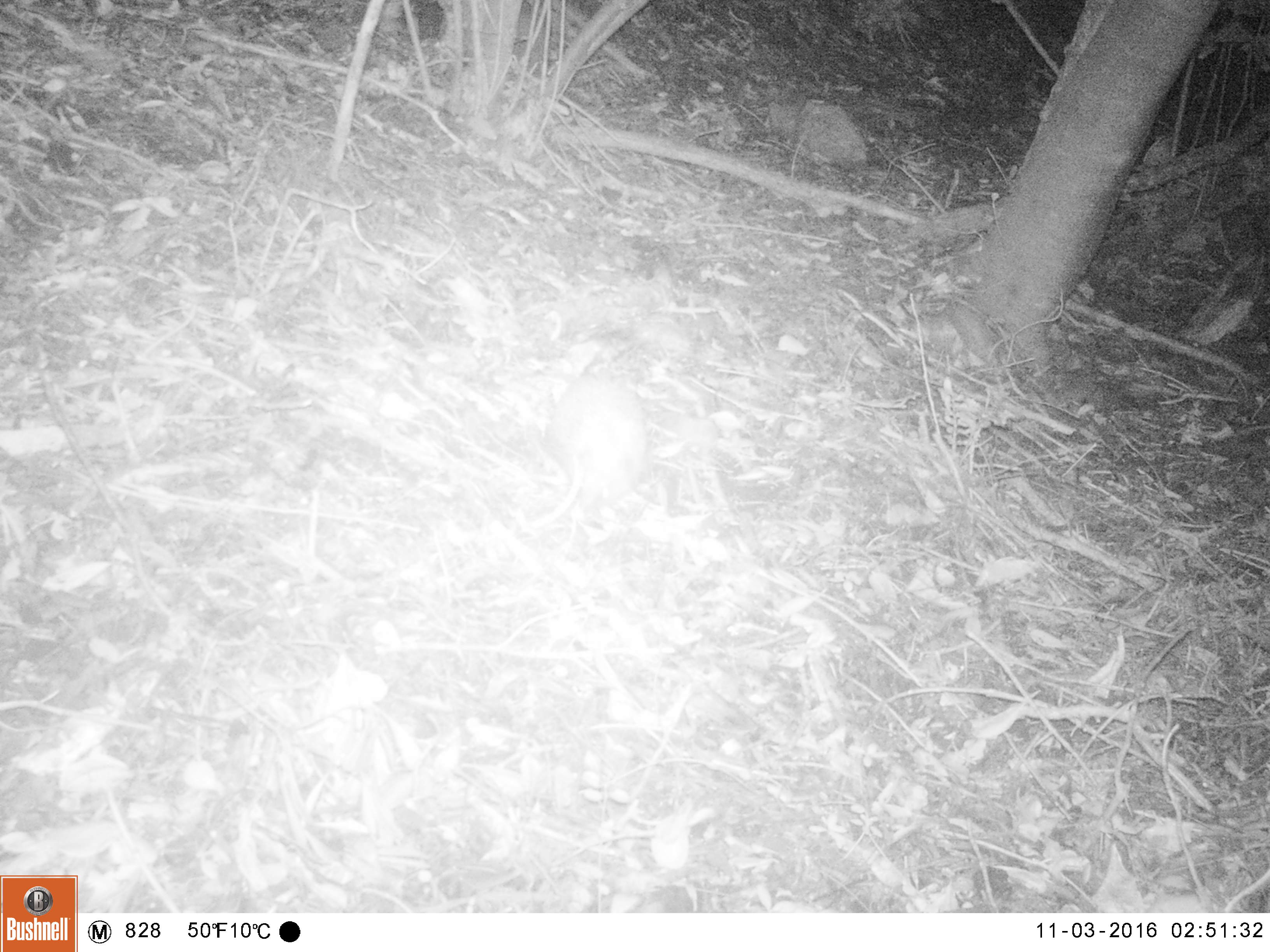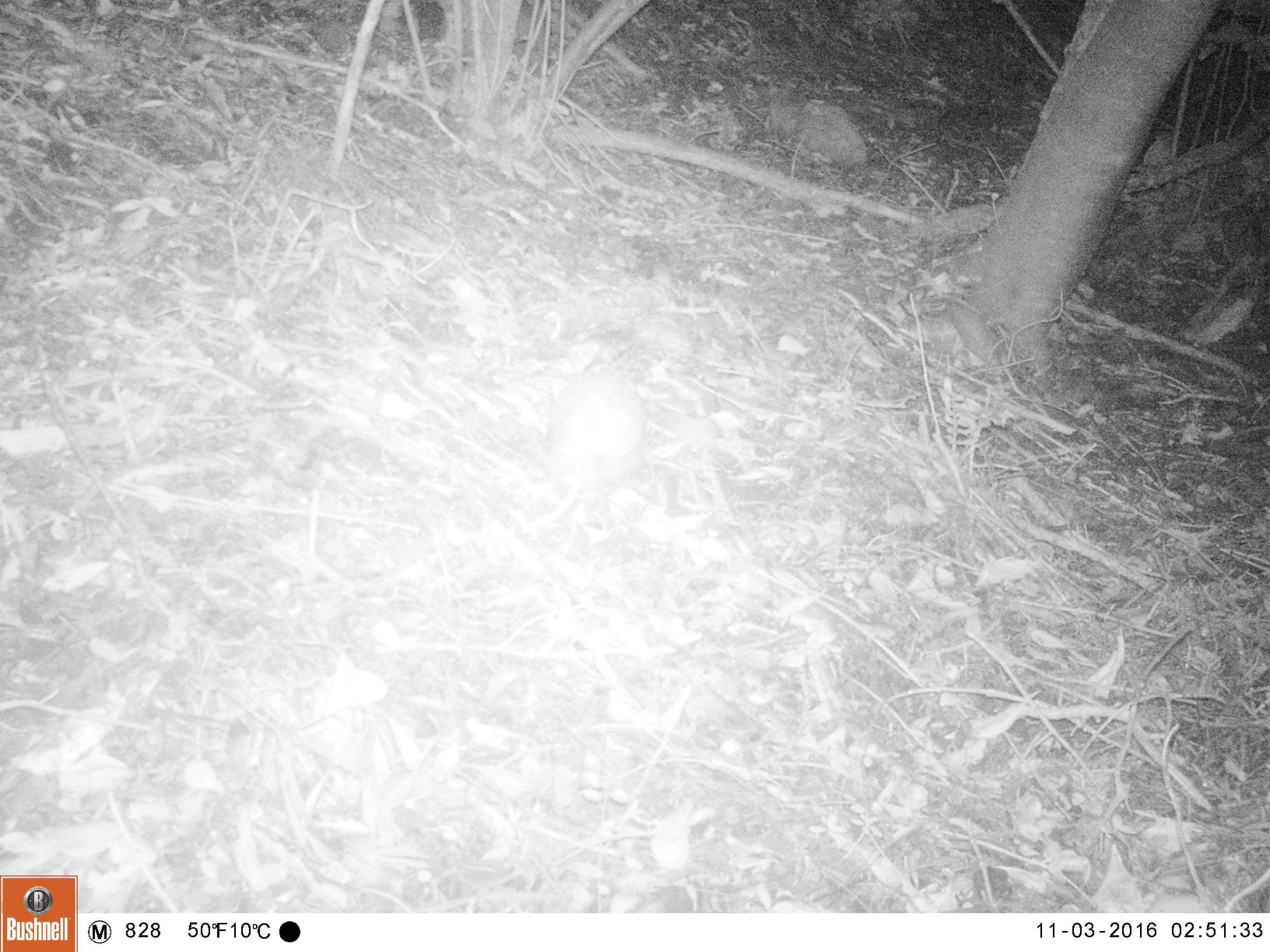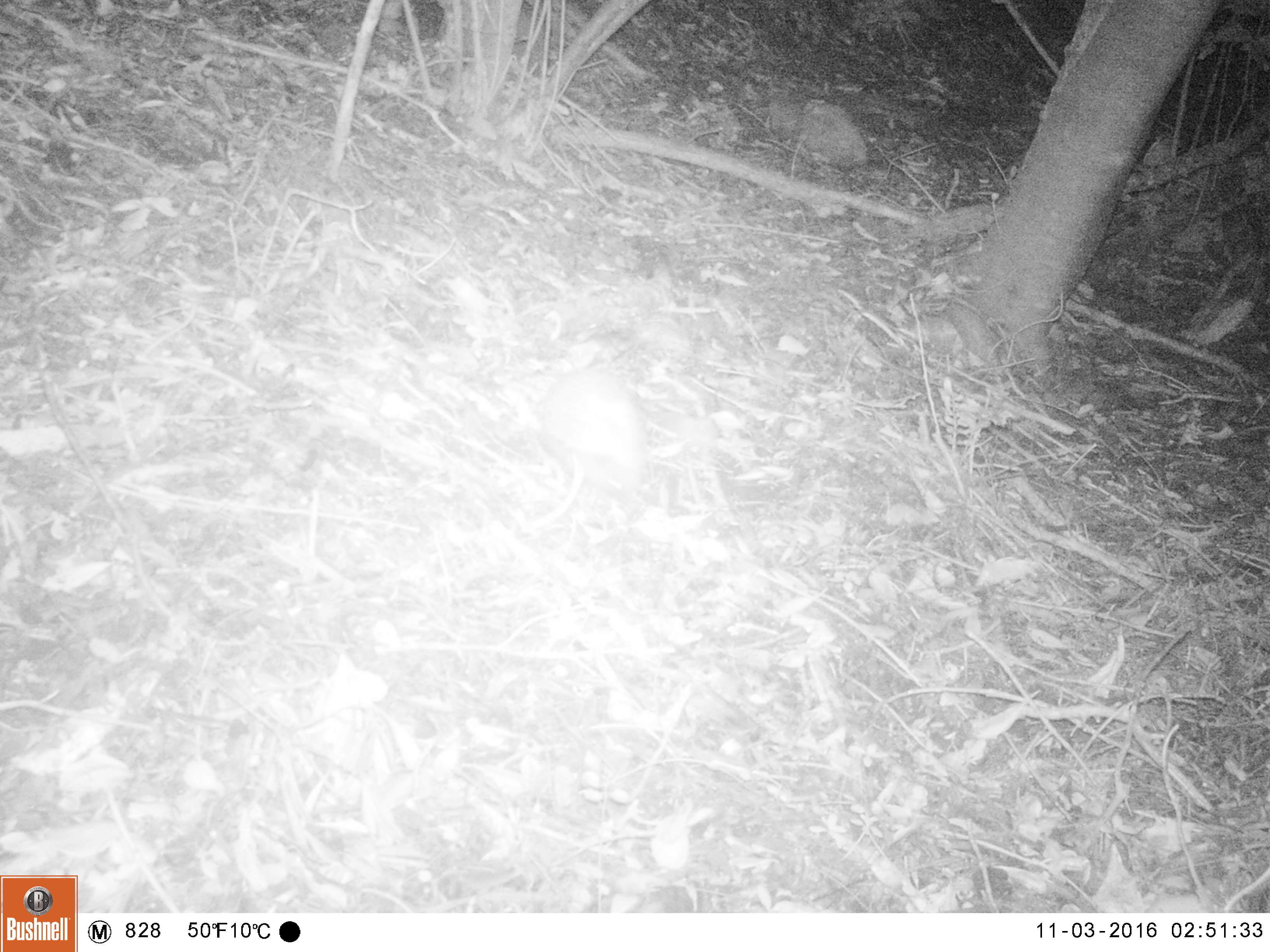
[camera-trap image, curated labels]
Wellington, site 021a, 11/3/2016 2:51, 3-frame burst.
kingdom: Animalia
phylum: Chordata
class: Mammalia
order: Eulipotyphla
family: Erinaceidae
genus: Erinaceus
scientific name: Erinaceus europaeus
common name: hedgehog